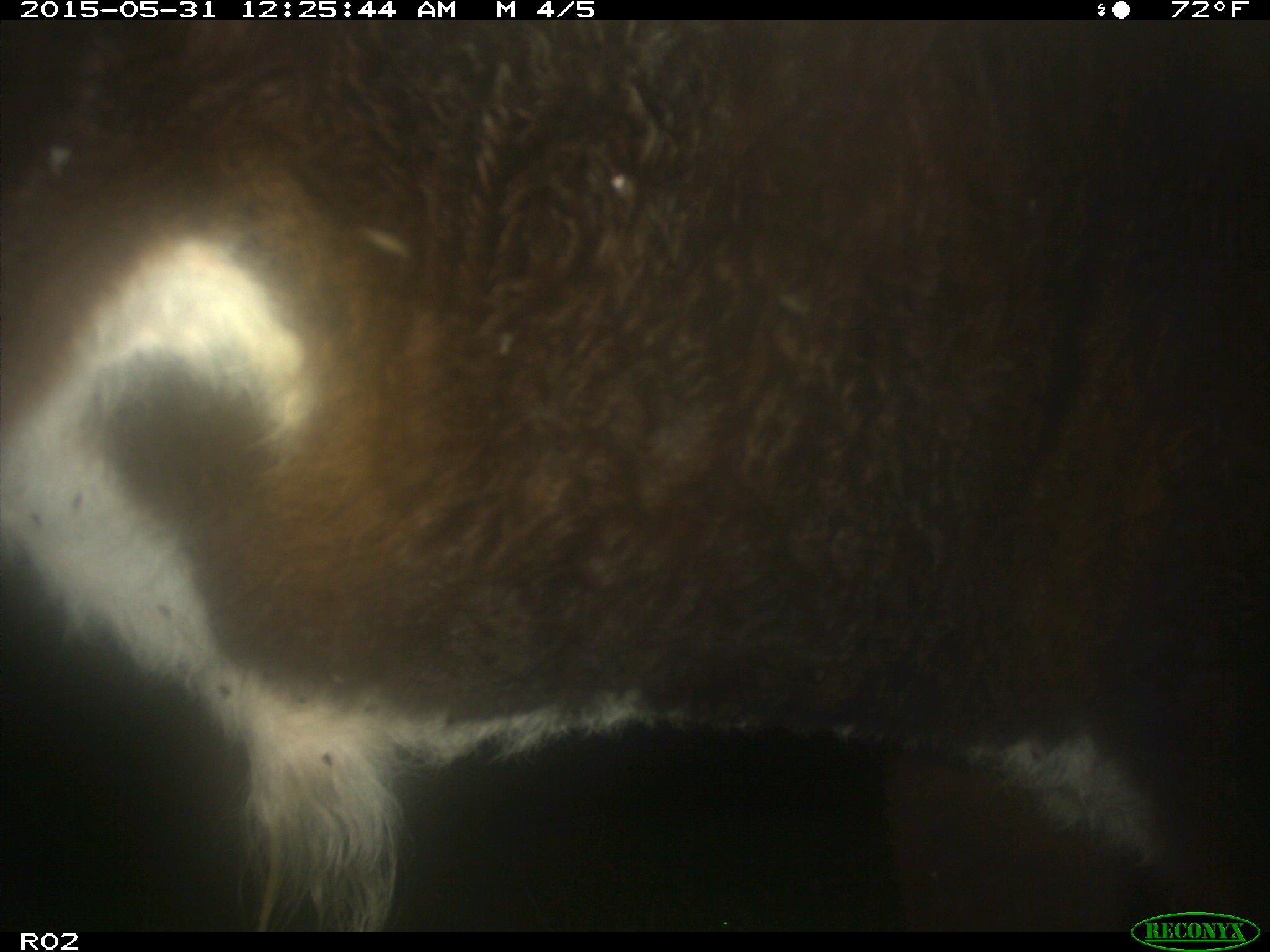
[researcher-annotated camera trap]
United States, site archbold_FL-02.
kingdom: Animalia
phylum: Chordata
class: Mammalia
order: Artiodactyla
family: Bovidae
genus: Bos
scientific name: Bos taurus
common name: domestic cow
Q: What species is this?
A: Bos taurus (domestic cow).